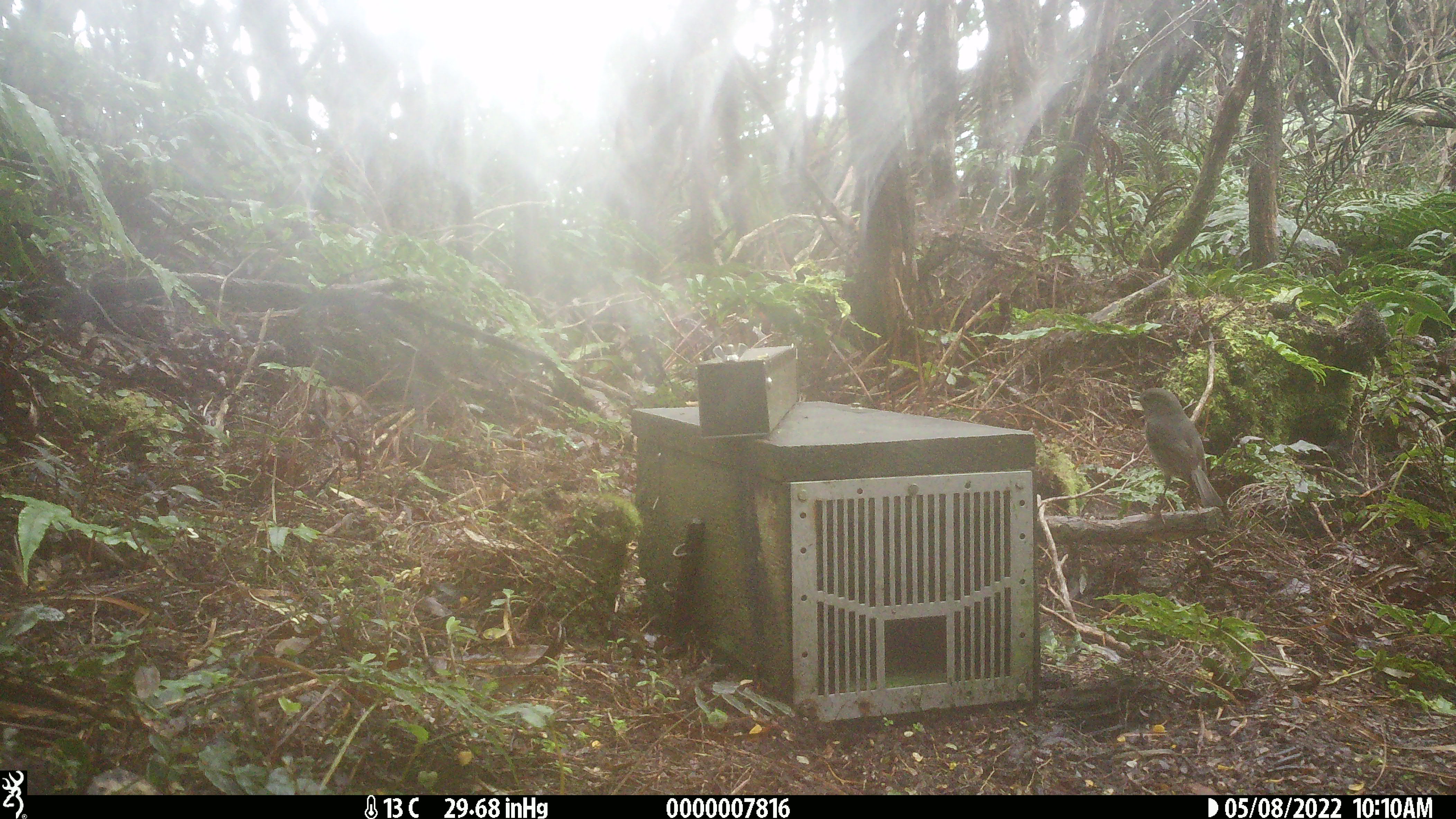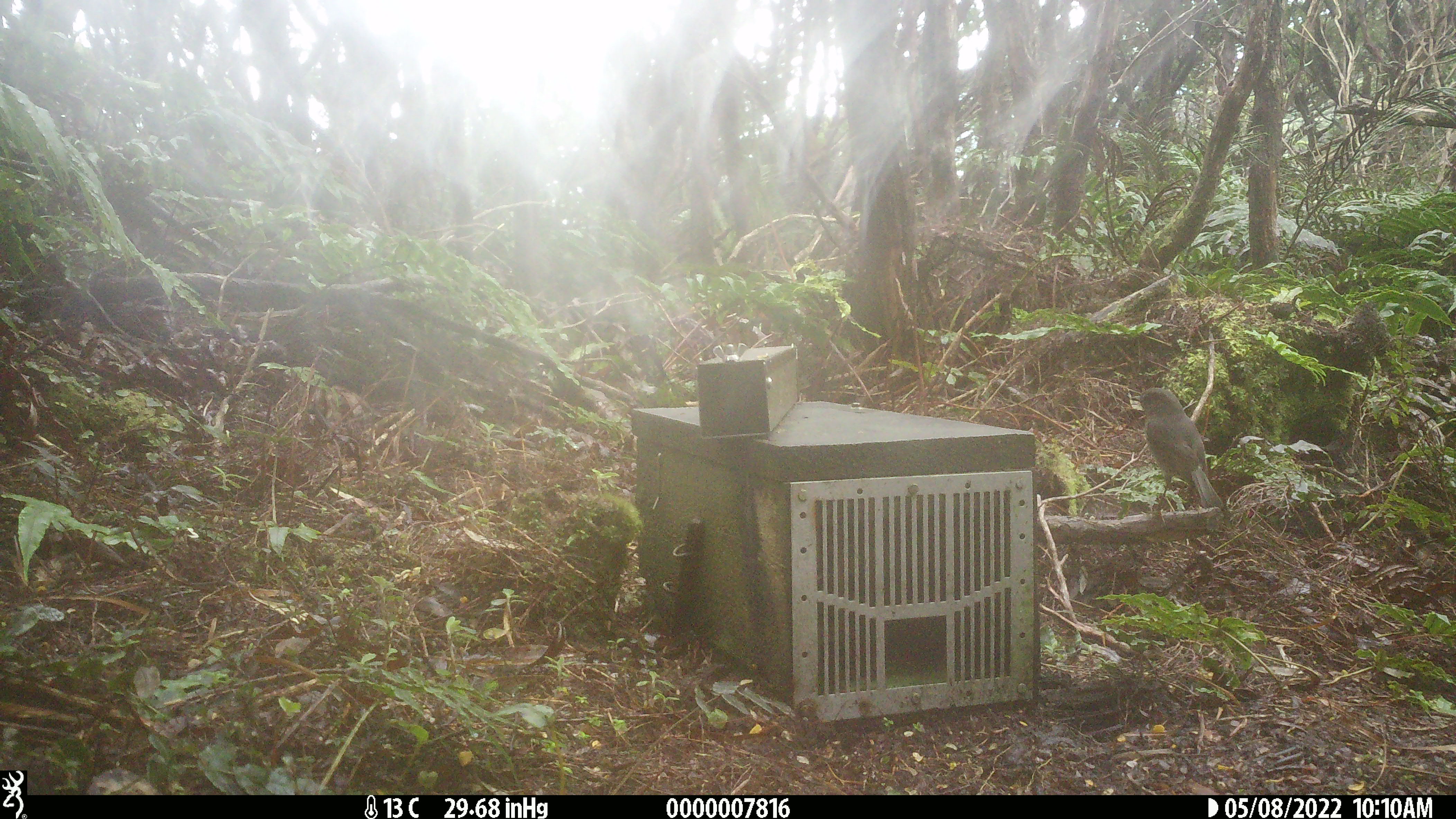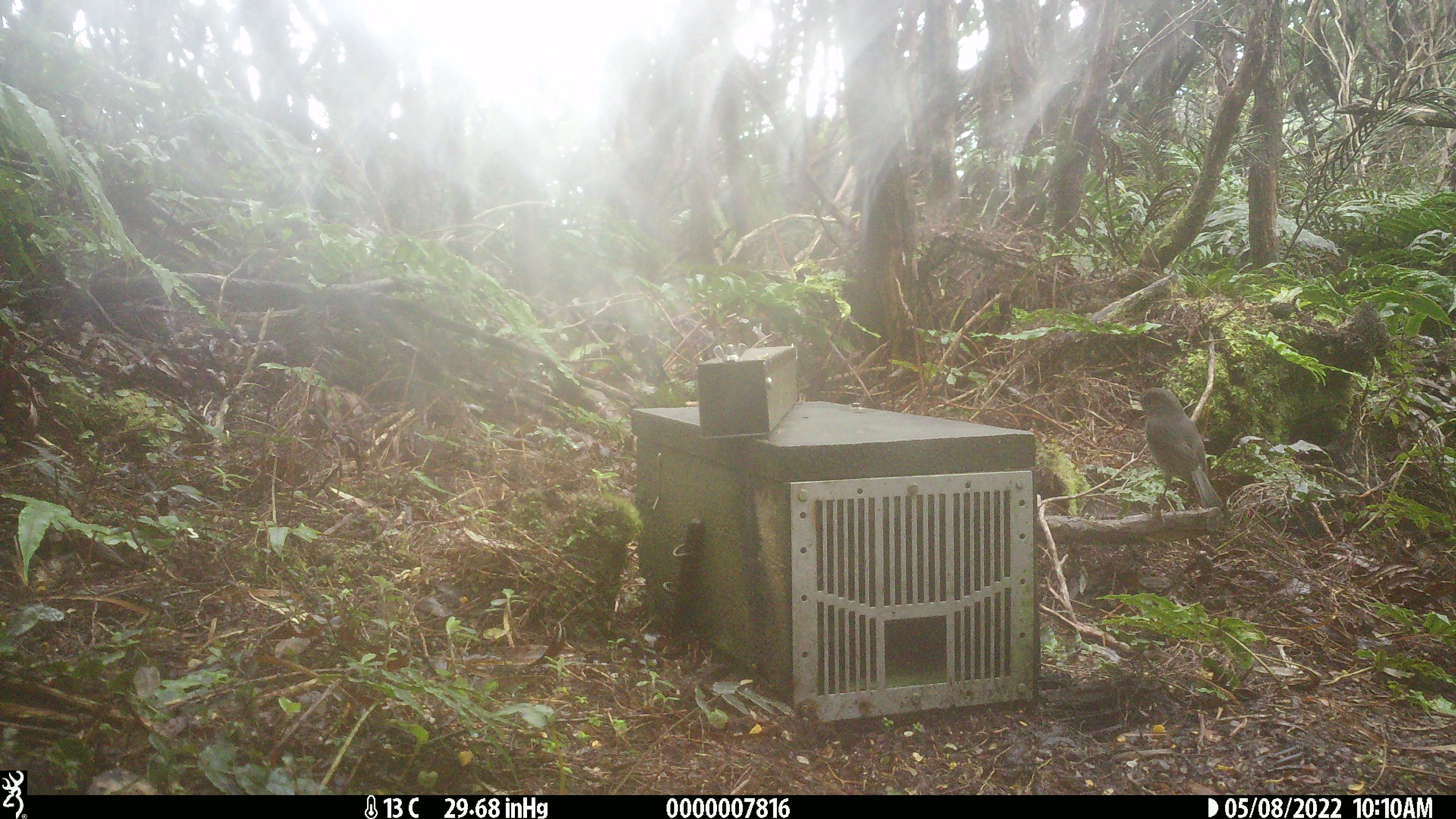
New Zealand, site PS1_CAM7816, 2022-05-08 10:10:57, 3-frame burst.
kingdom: Animalia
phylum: Chordata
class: Aves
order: Passeriformes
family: Petroicidae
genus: Petroica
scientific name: Petroica australis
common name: new zealand robin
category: robin